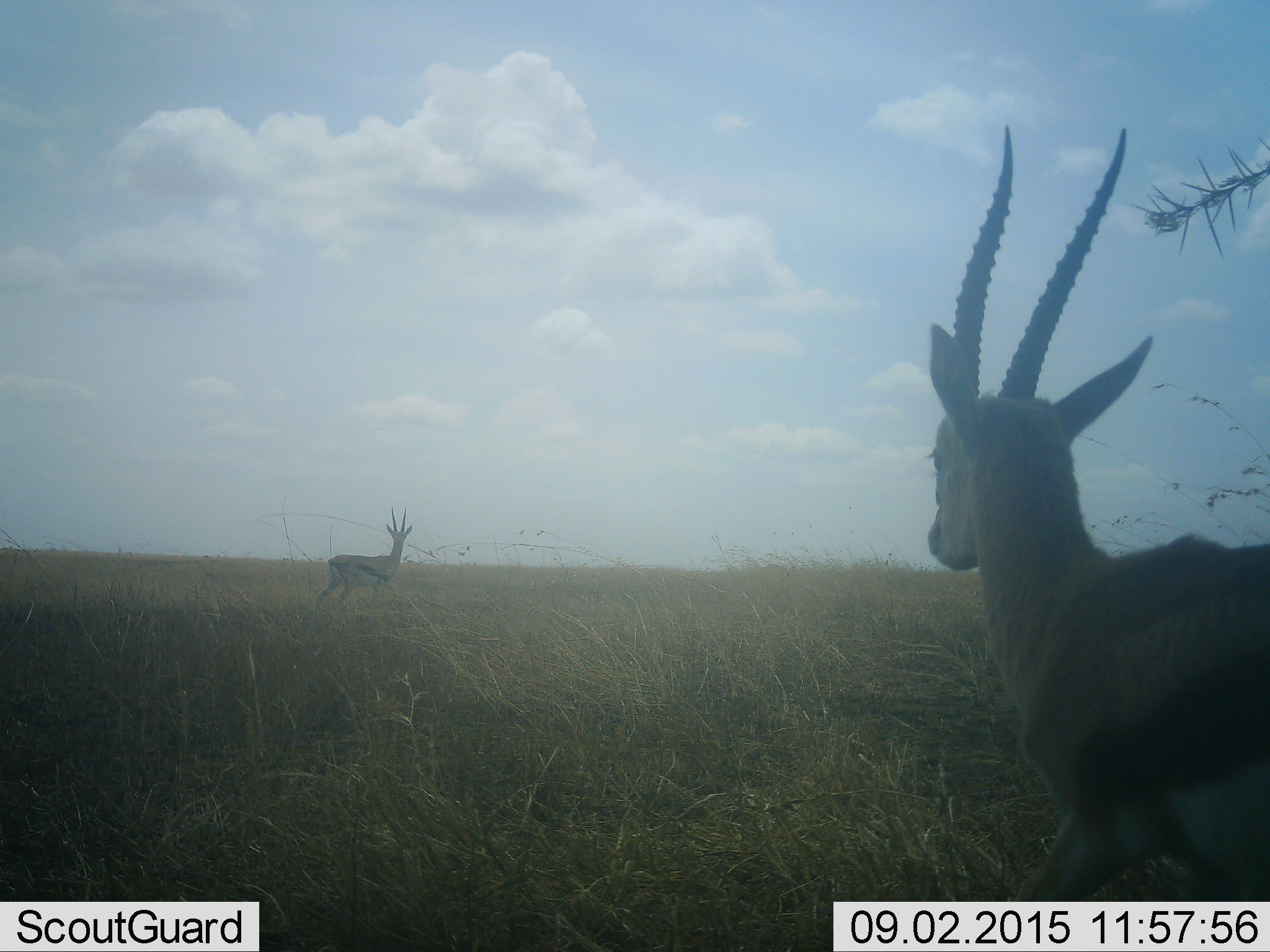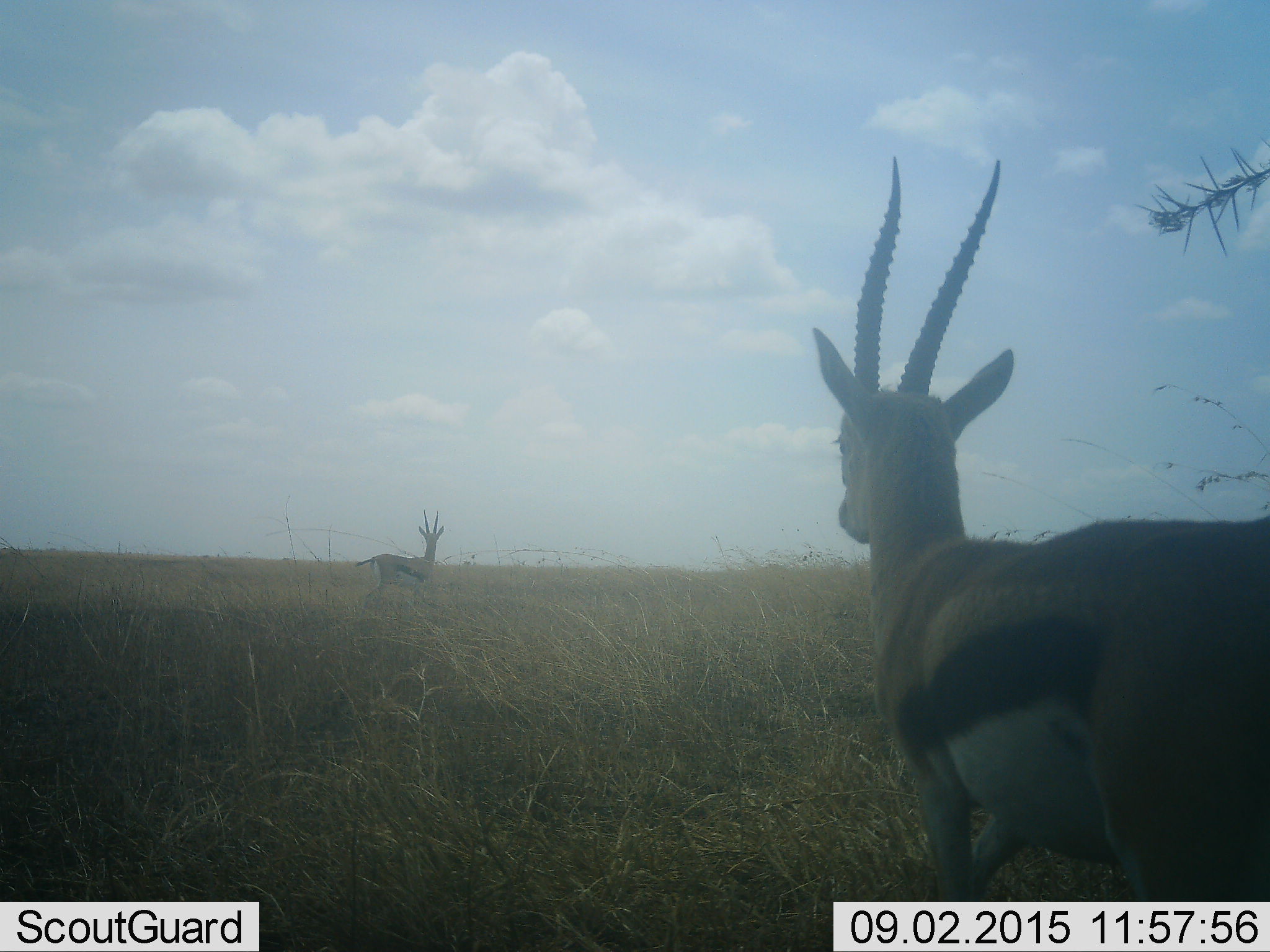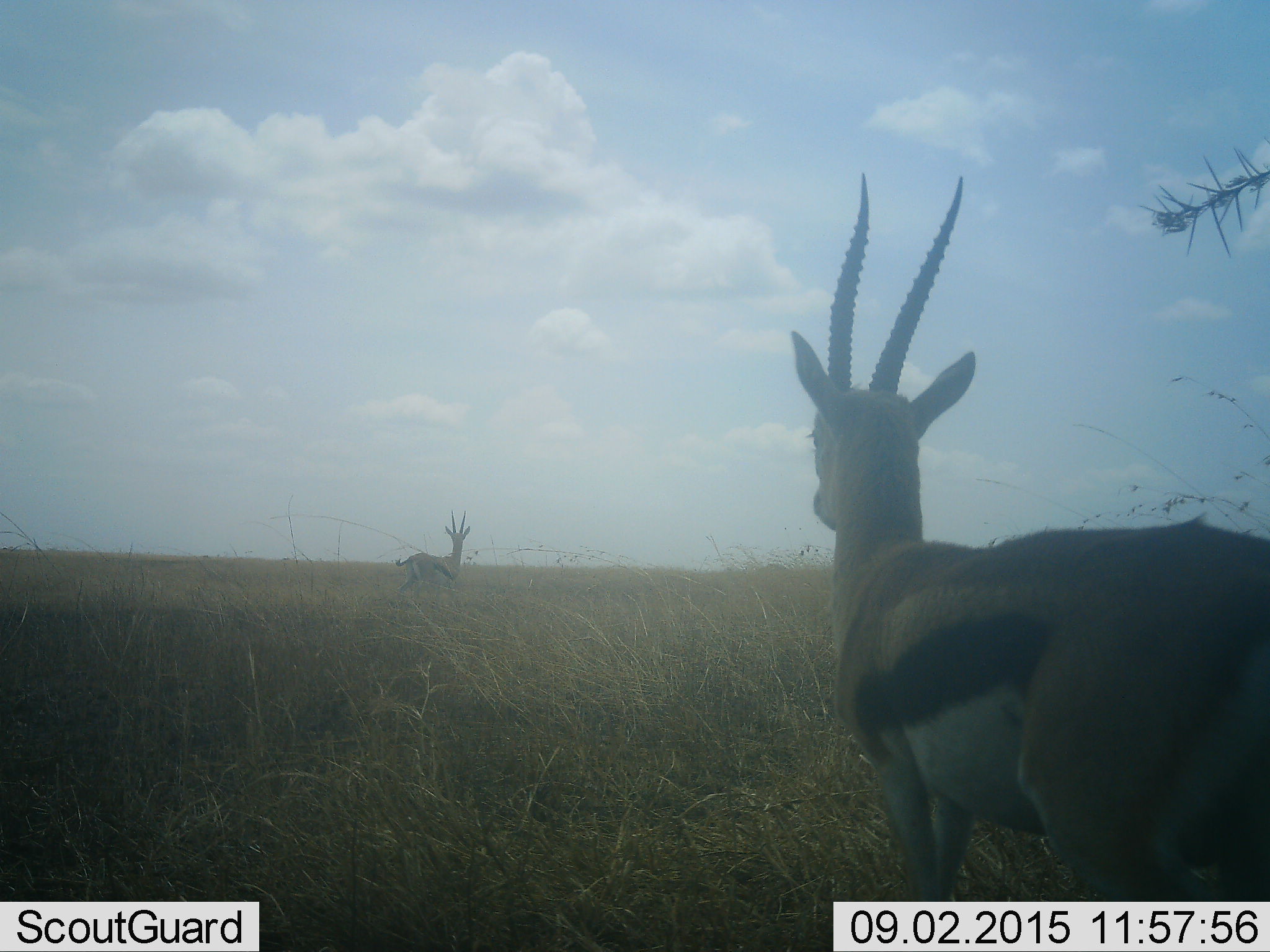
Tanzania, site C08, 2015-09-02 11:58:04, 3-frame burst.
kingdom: Animalia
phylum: Chordata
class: Mammalia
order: Artiodactyla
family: Bovidae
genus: Eudorcas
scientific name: Eudorcas thomsonii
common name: thomson's gazelle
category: gazellethomsons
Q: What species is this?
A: Gazellethomsons (thomson's gazelle) (Eudorcas thomsonii).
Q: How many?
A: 2.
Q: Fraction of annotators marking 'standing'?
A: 33%.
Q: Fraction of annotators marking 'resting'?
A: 0%.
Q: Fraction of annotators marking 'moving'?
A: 75%.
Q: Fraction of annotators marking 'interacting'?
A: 0%.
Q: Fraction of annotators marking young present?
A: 0%.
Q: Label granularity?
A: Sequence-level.